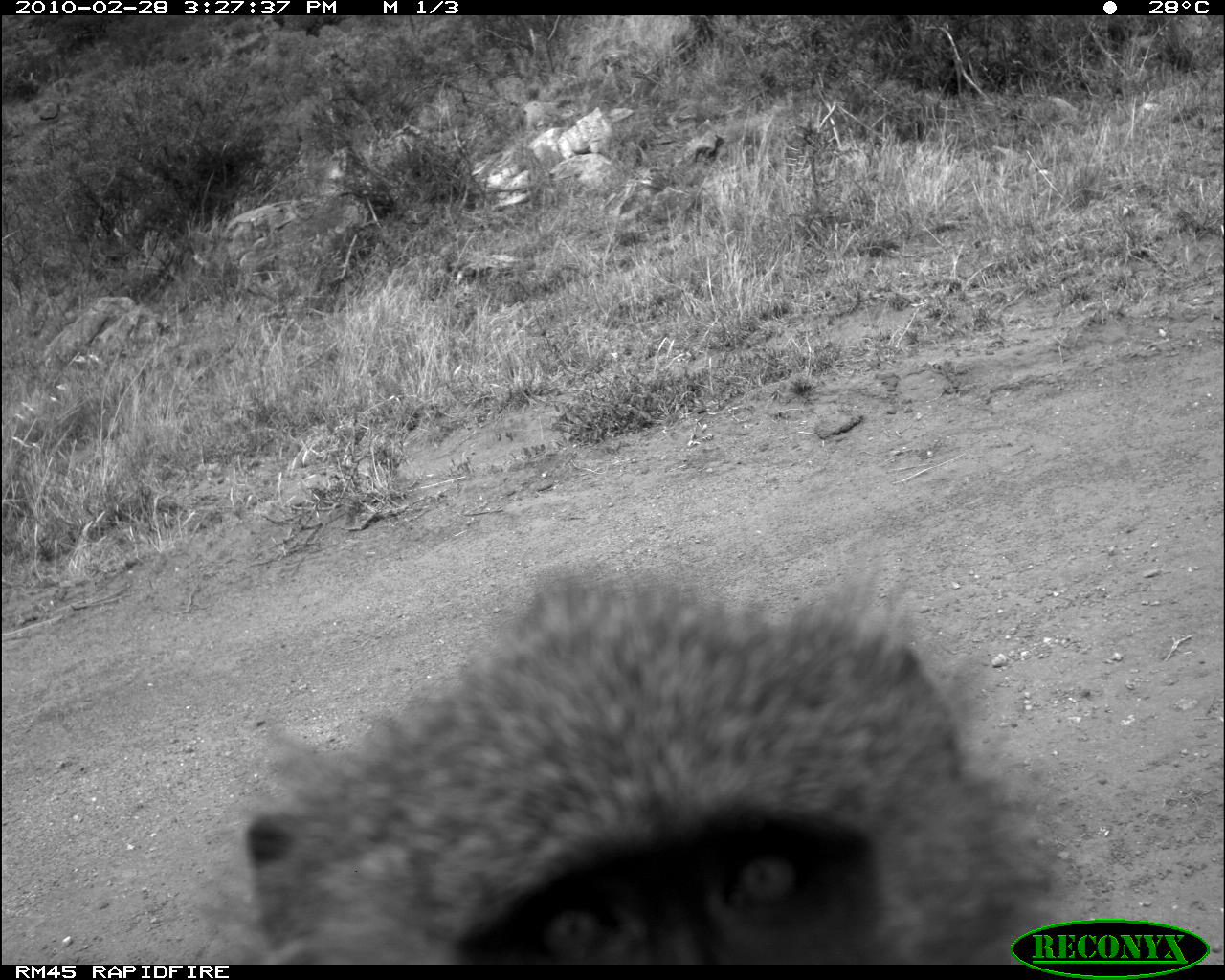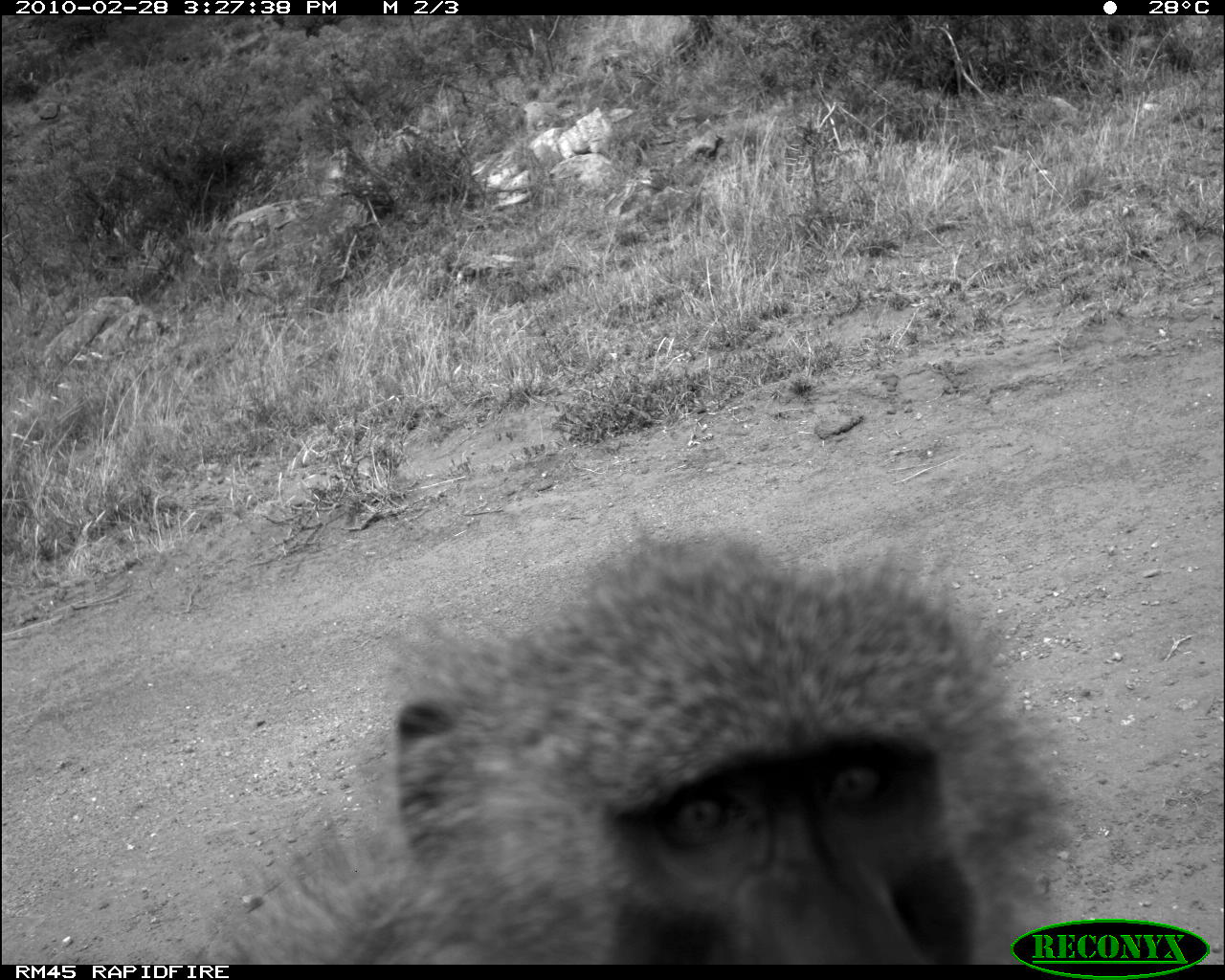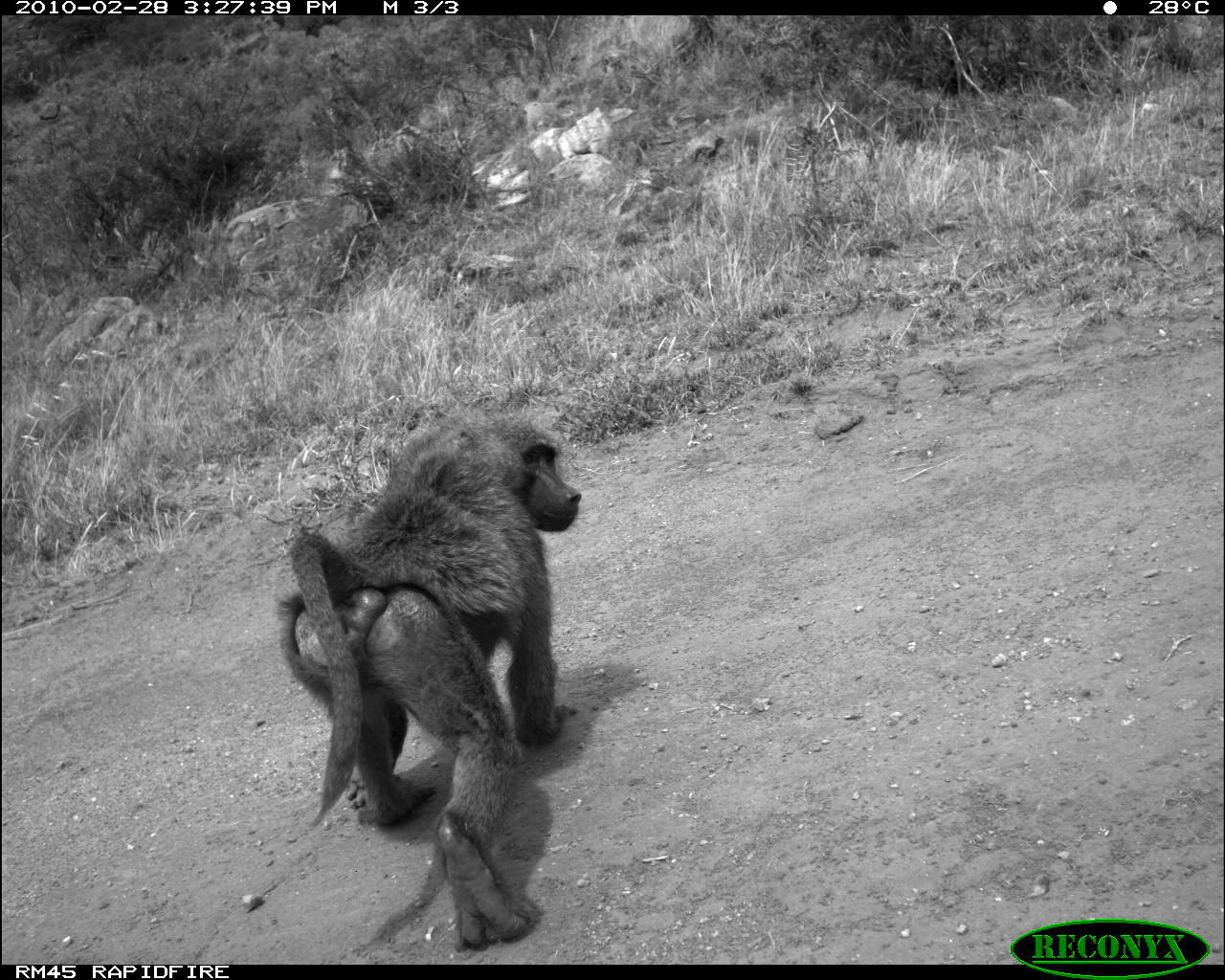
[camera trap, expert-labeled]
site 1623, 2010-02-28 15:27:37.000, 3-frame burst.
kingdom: Animalia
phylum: Chordata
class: Mammalia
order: Primates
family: Cercopithecidae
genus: Papio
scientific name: Papio anubis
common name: olive baboon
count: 1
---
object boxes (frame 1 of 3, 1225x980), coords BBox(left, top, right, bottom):
papio anubis: BBox(182, 554, 1078, 958)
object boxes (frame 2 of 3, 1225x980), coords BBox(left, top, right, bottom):
papio anubis: BBox(173, 516, 1072, 964)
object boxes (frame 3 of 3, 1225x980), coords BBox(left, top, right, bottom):
papio anubis: BBox(267, 404, 586, 955)